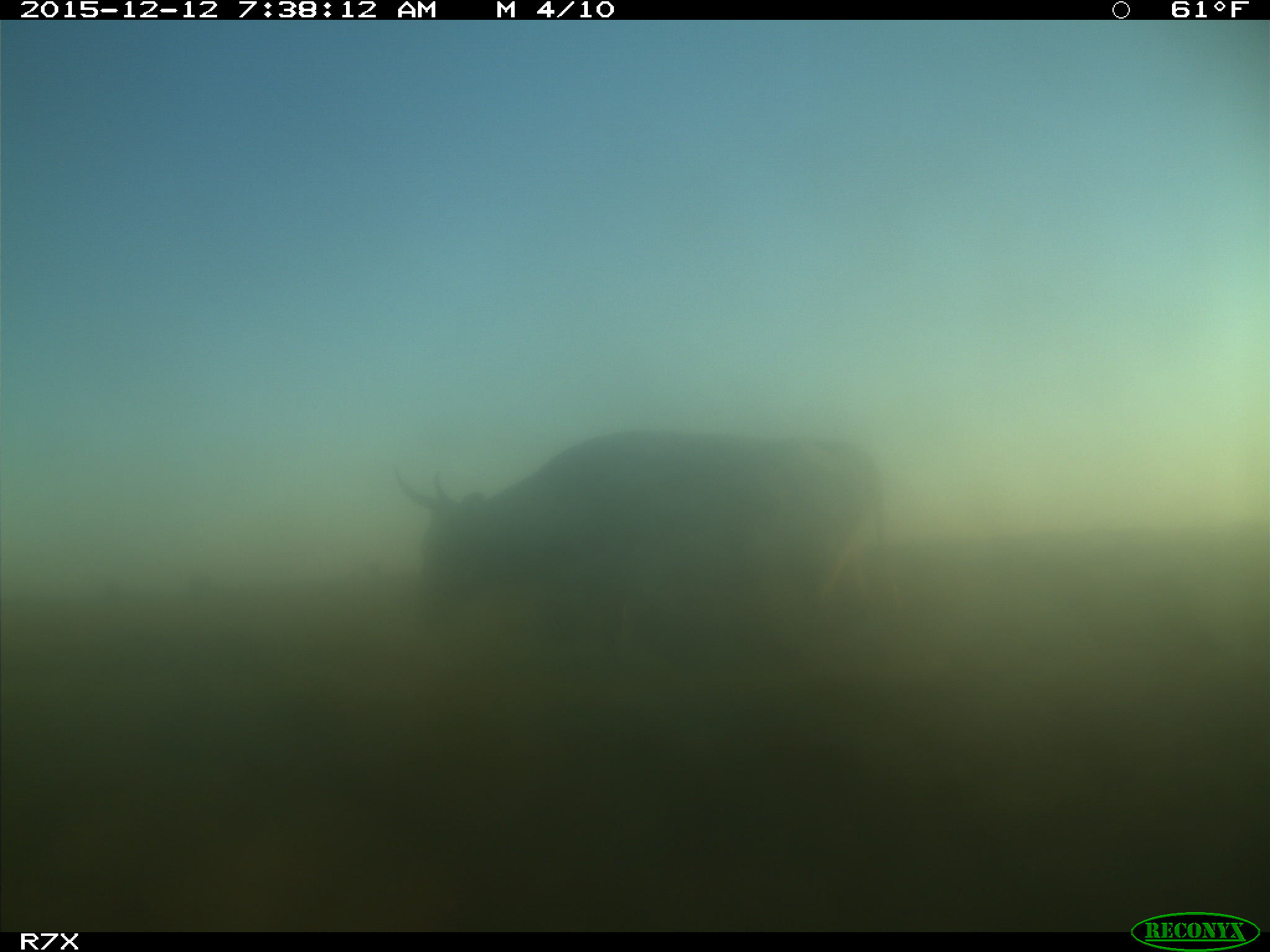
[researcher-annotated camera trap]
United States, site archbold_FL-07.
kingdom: Animalia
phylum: Chordata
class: Mammalia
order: Artiodactyla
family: Bovidae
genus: Bos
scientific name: Bos taurus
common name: domestic cow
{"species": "Bos taurus (domestic cow)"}